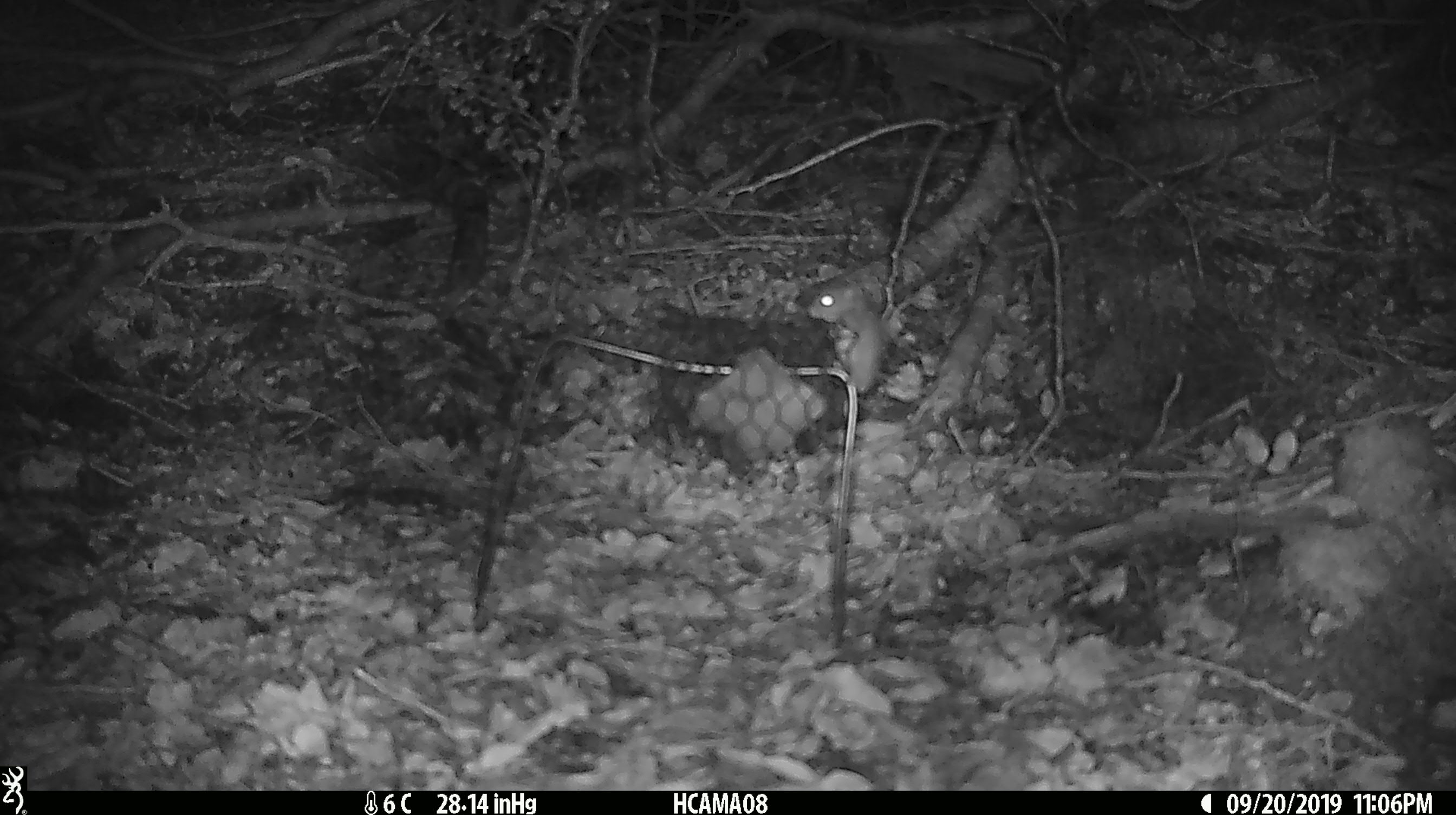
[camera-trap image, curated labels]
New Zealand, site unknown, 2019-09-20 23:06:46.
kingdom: Animalia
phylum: Chordata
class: Mammalia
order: Rodentia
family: Muridae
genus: Mus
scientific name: Mus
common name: mouse